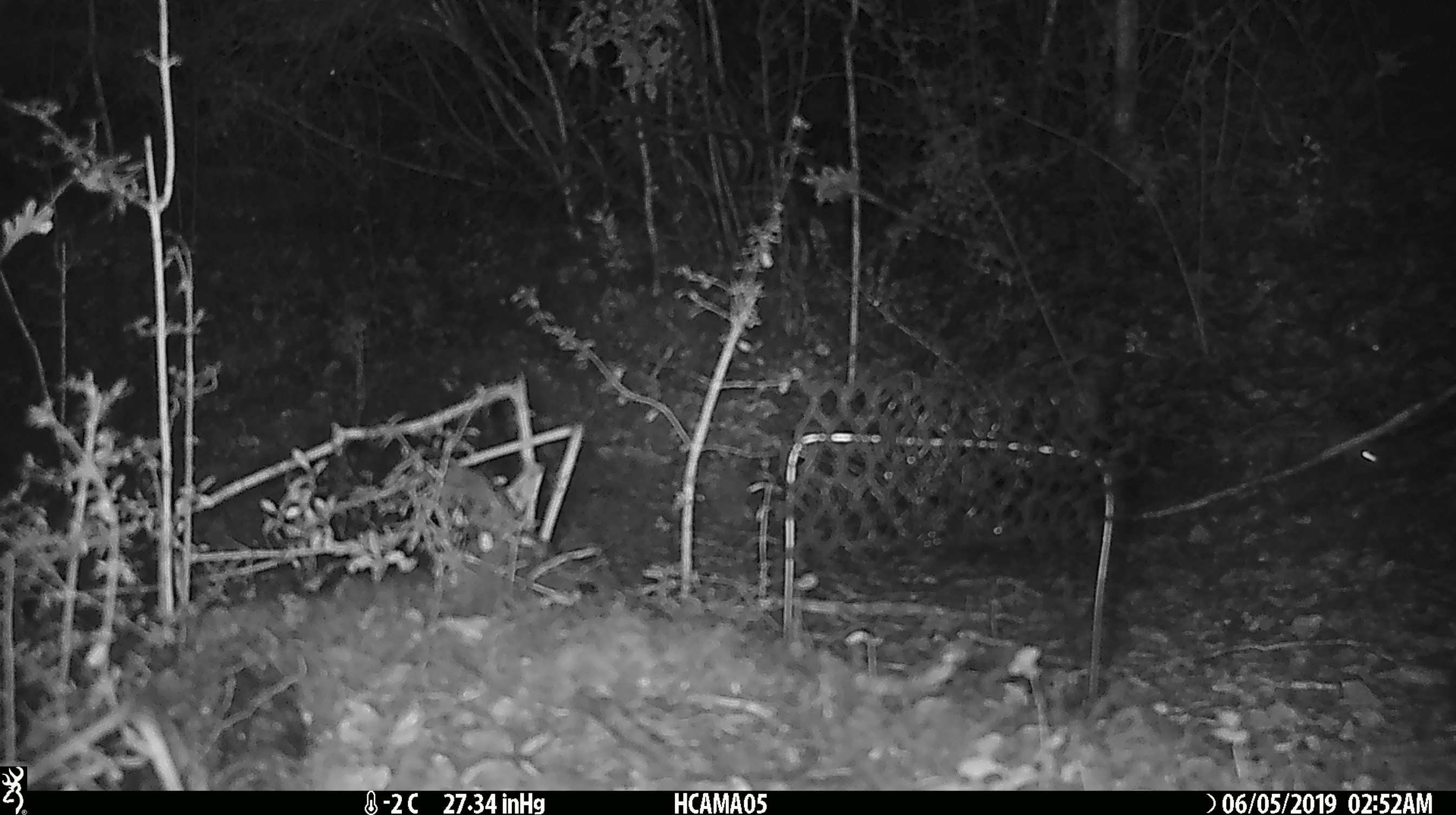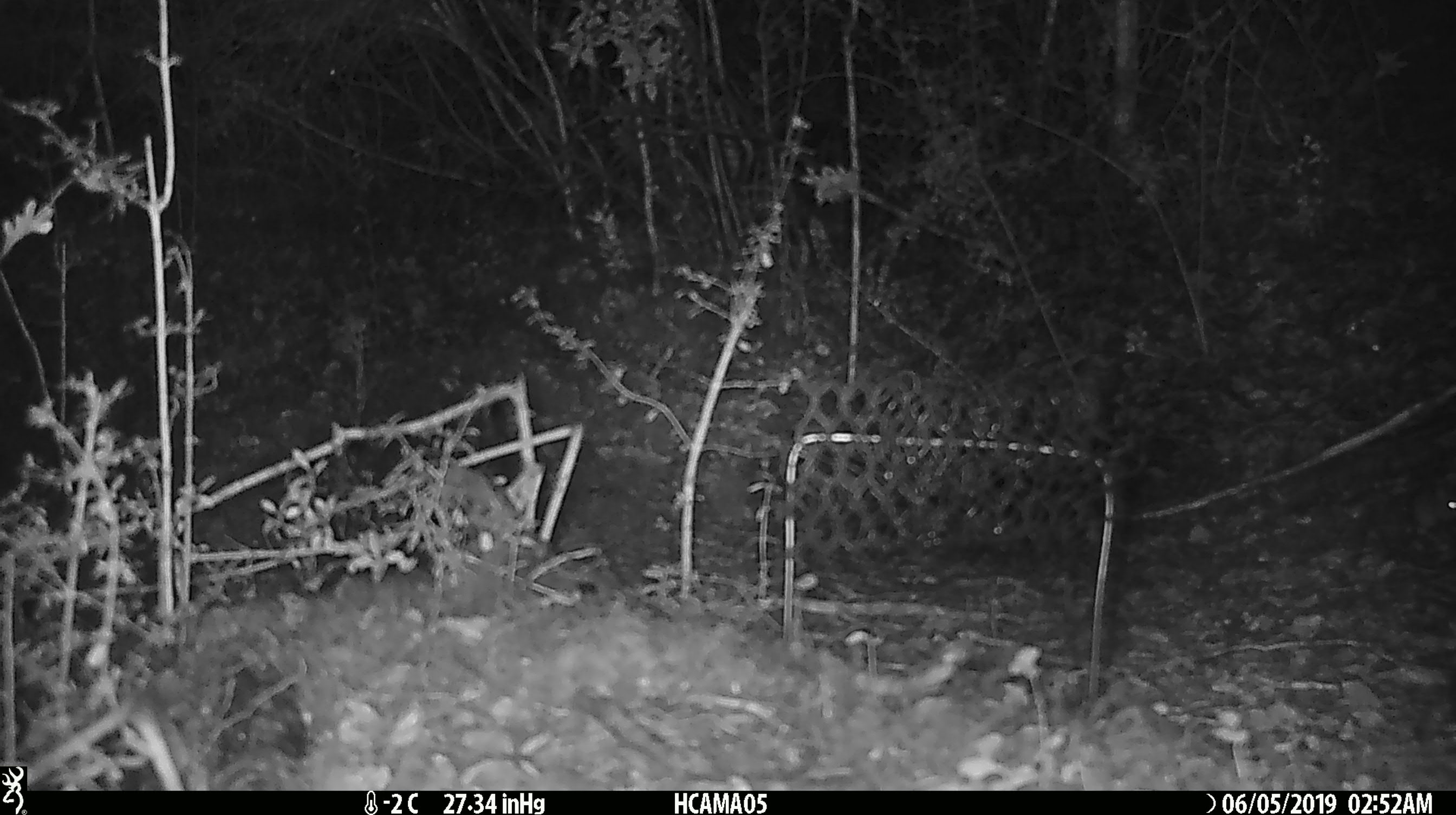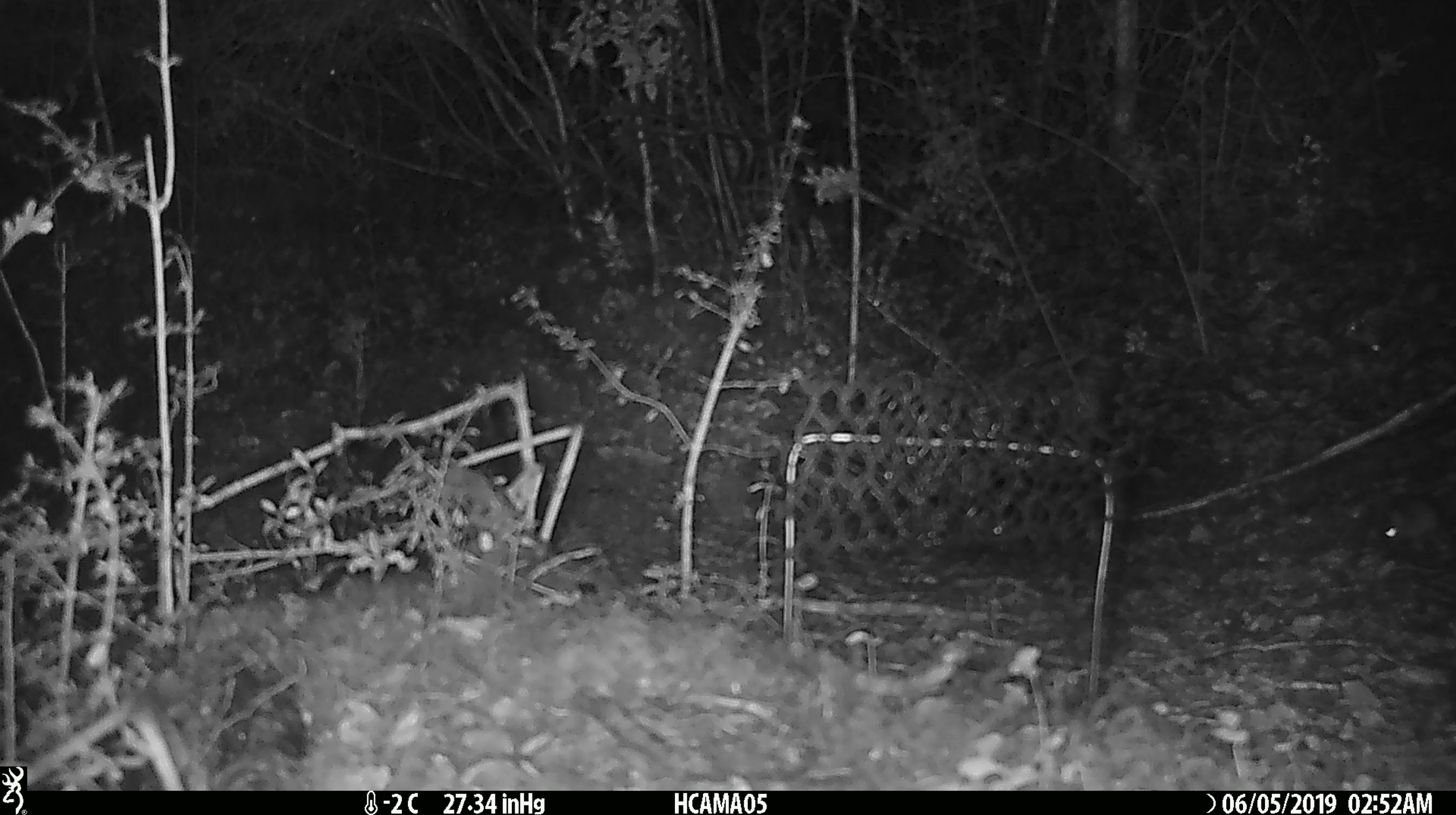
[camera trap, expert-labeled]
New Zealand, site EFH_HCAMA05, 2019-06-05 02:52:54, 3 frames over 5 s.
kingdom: Animalia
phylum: Chordata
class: Mammalia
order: Rodentia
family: Muridae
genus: Mus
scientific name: Mus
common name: mouse